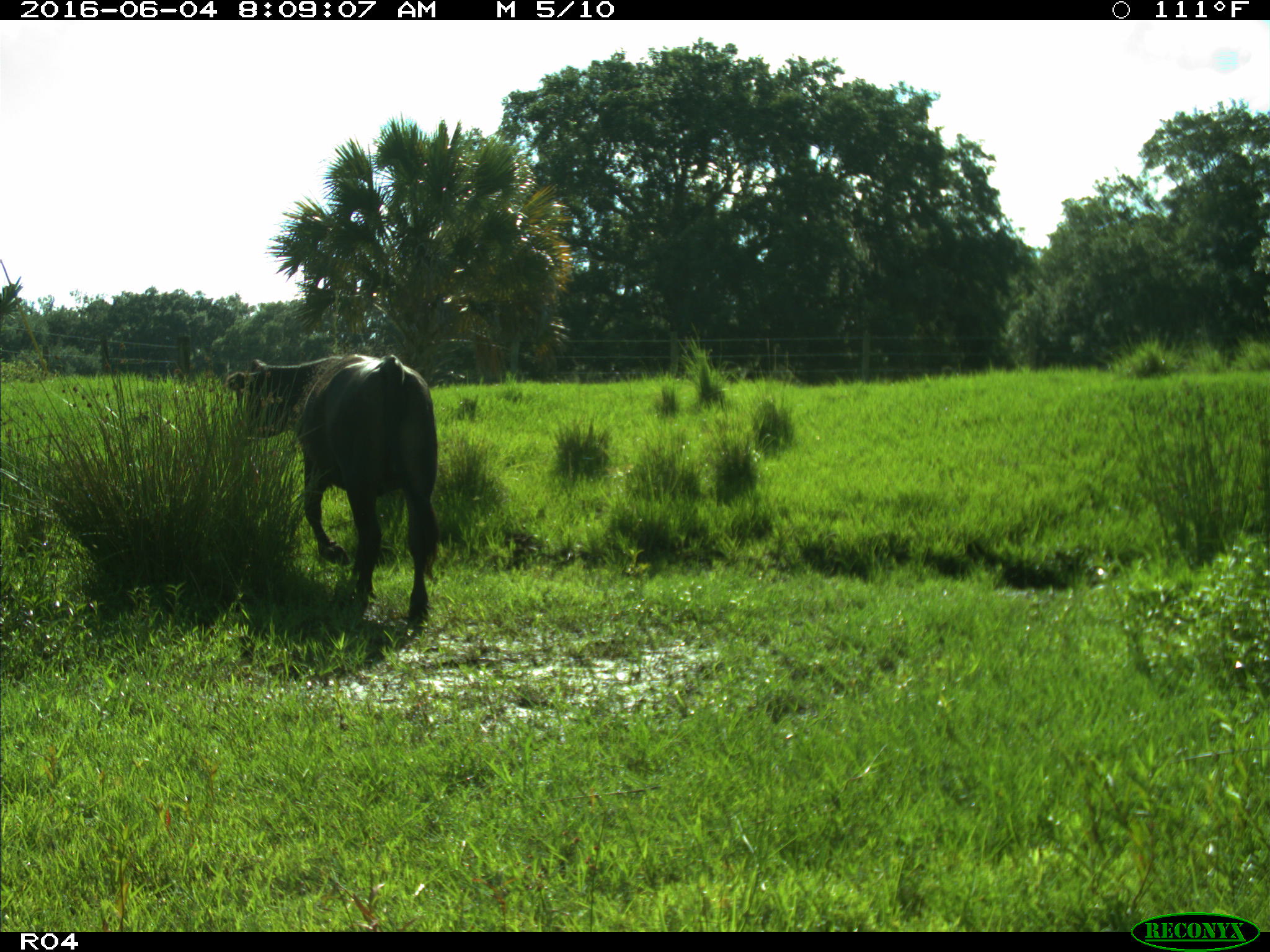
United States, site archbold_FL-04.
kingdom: Animalia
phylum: Chordata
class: Mammalia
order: Artiodactyla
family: Bovidae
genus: Bos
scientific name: Bos taurus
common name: domestic cow